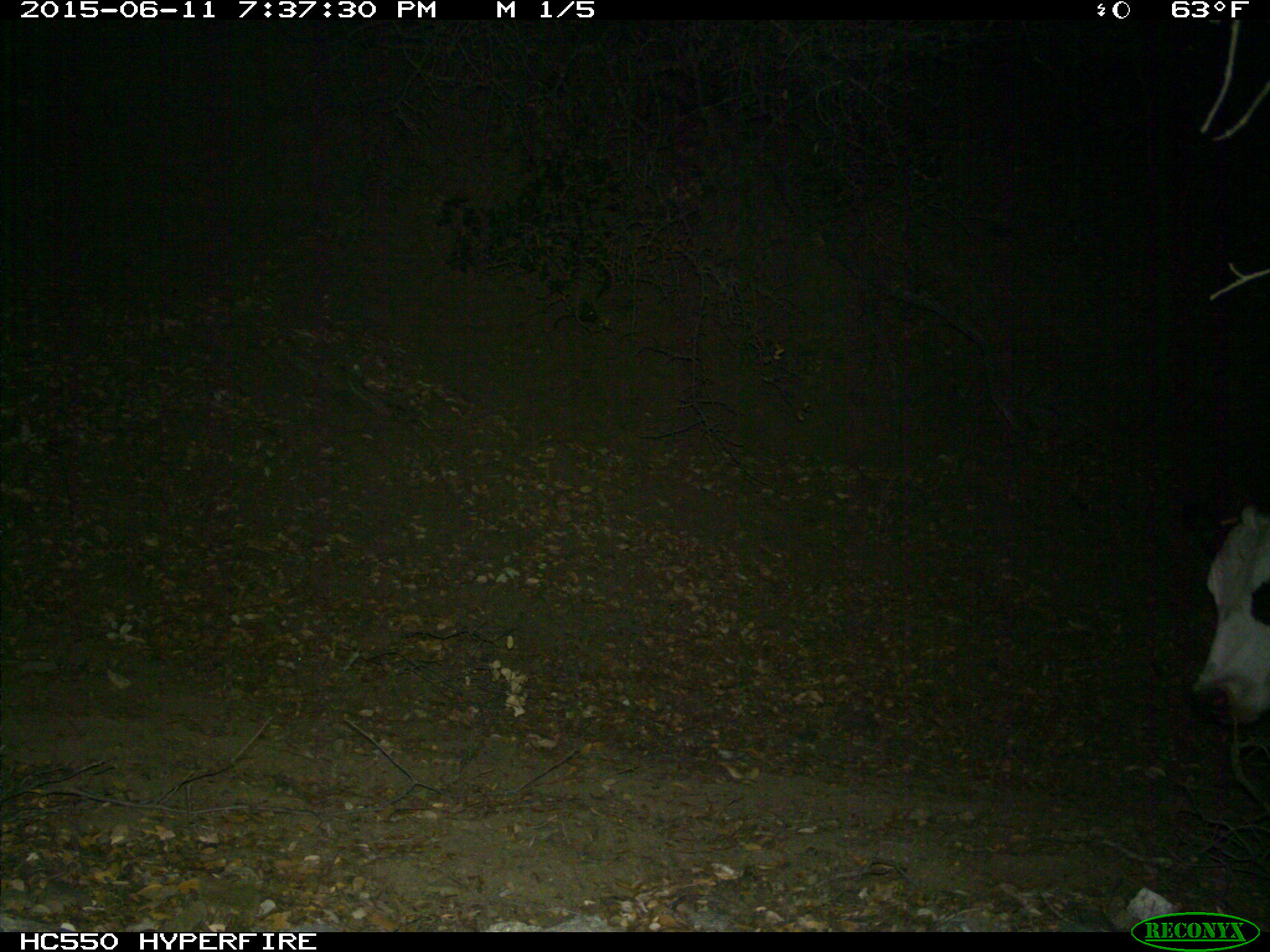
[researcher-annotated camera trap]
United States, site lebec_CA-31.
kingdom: Animalia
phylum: Chordata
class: Mammalia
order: Artiodactyla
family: Bovidae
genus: Bos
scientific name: Bos taurus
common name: domestic cow